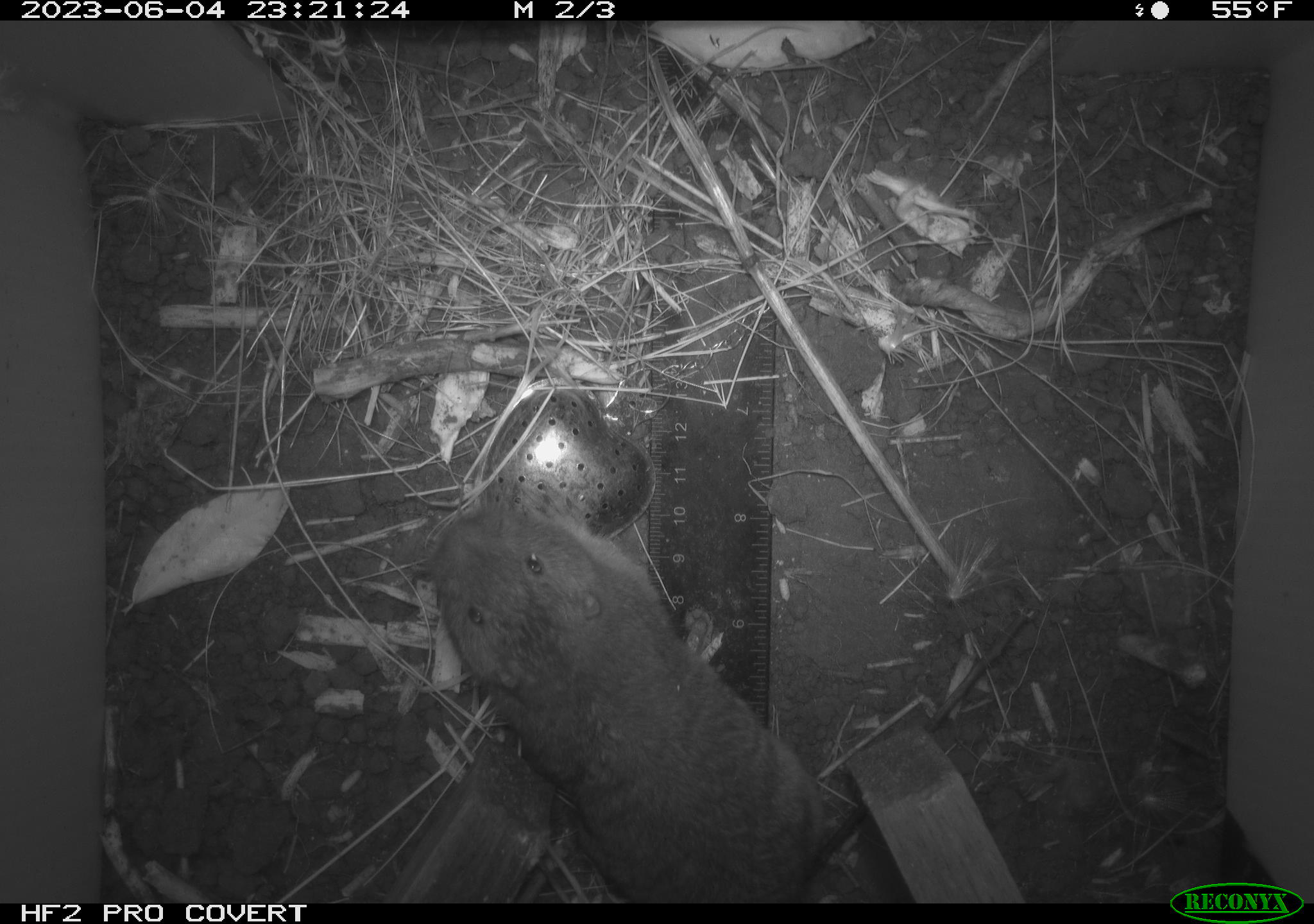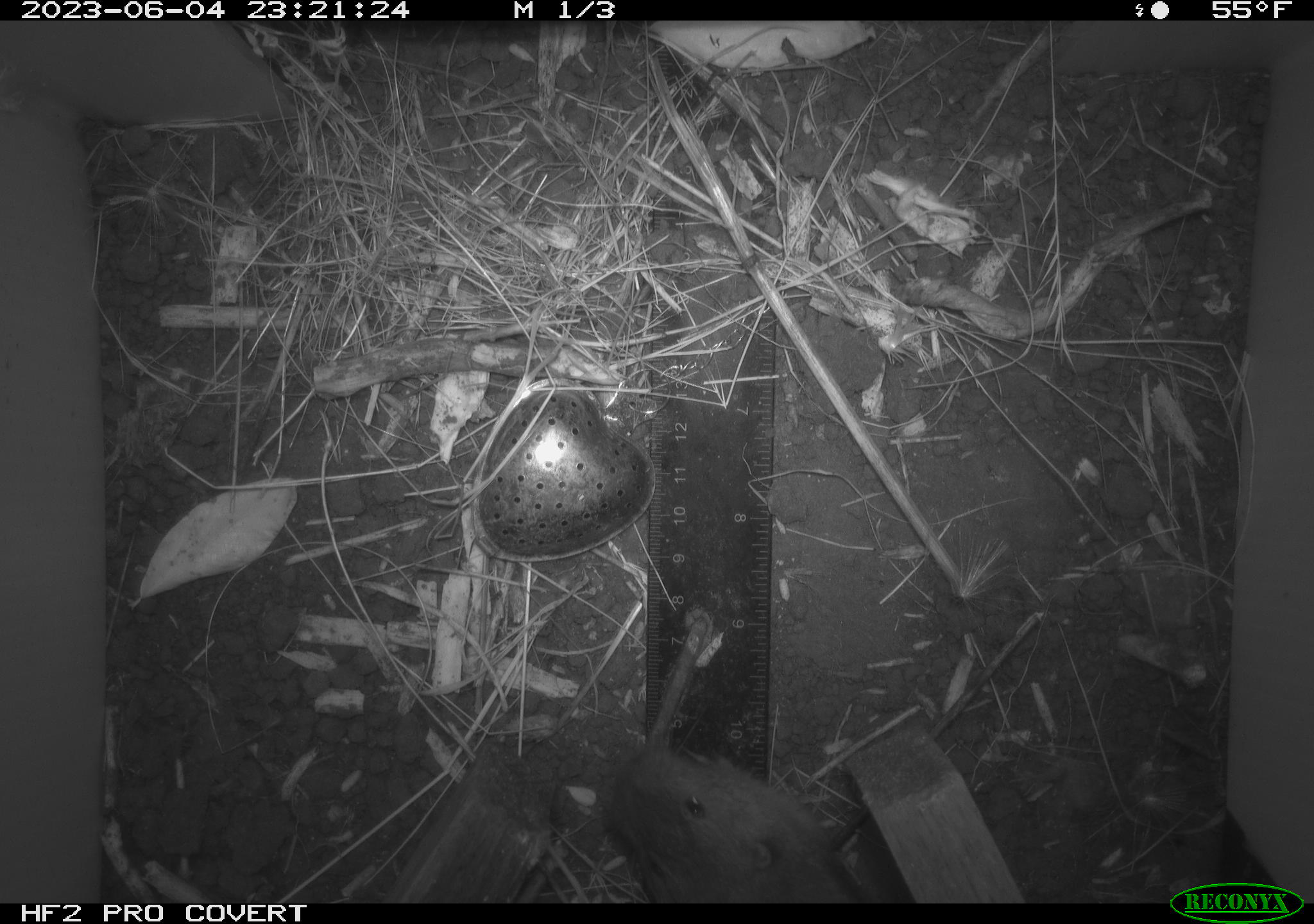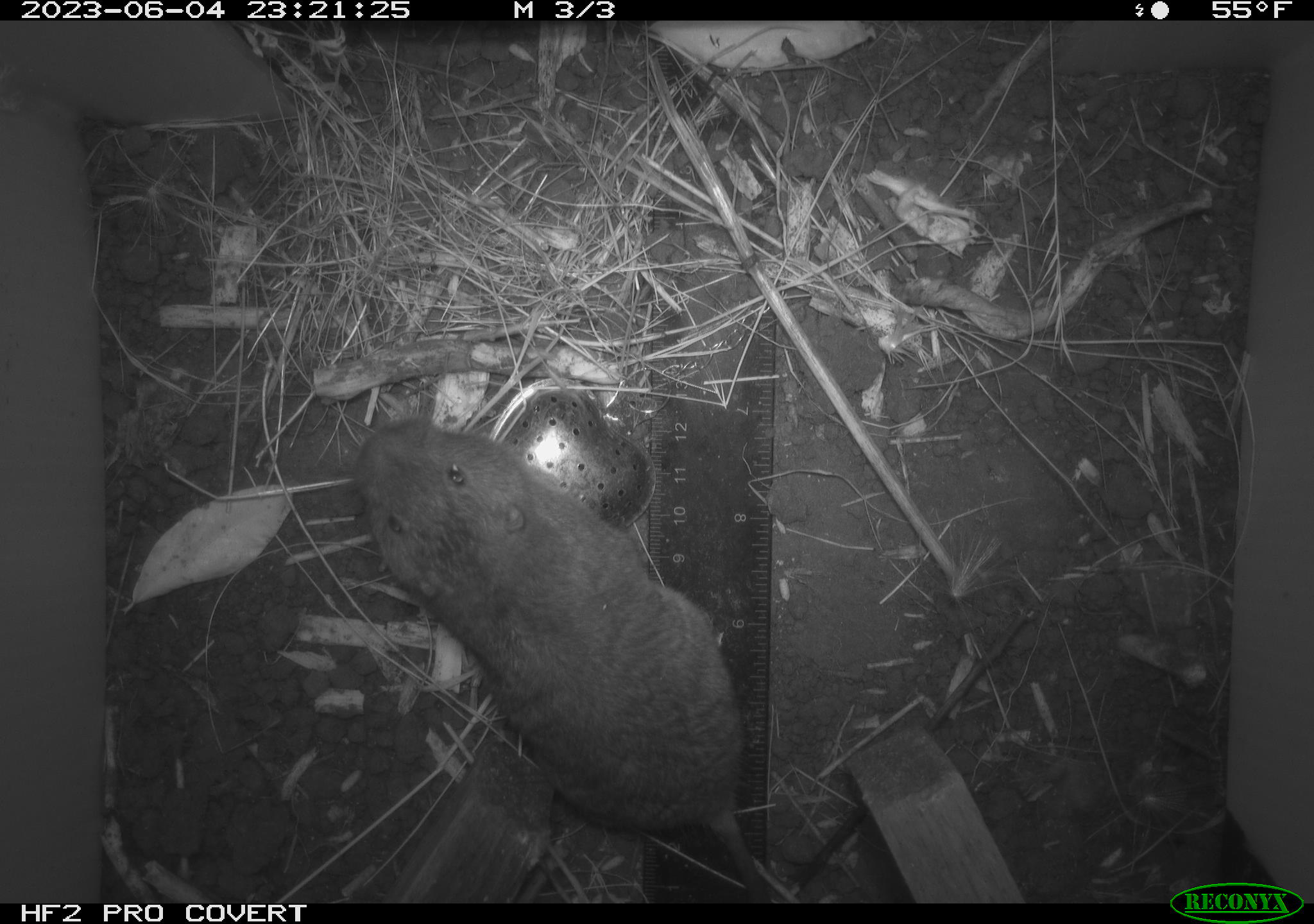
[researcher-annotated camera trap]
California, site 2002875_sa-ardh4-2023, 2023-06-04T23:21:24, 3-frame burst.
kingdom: Animalia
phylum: Chordata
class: Mammalia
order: Rodentia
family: Geomyidae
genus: Megascapheus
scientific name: Megascapheus bottae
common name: botta's pocket gopher